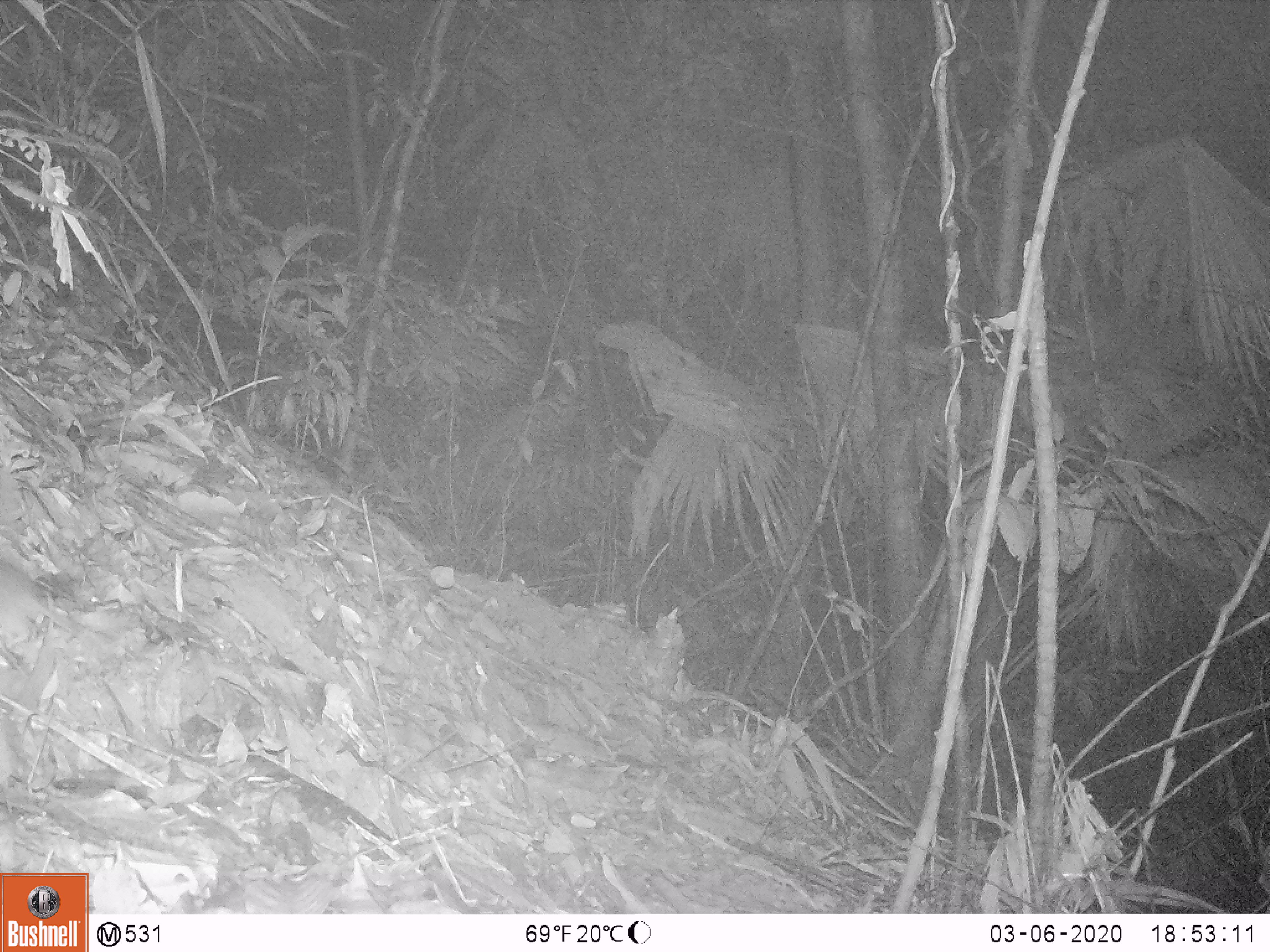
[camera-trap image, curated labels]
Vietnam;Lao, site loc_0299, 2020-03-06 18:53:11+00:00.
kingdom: Animalia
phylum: Chordata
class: Mammalia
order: Rodentia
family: Muridae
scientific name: Muridae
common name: old-world mice and rats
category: unidentified murid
Unidentified murid (old-world mice and rats) (Muridae). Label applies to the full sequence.